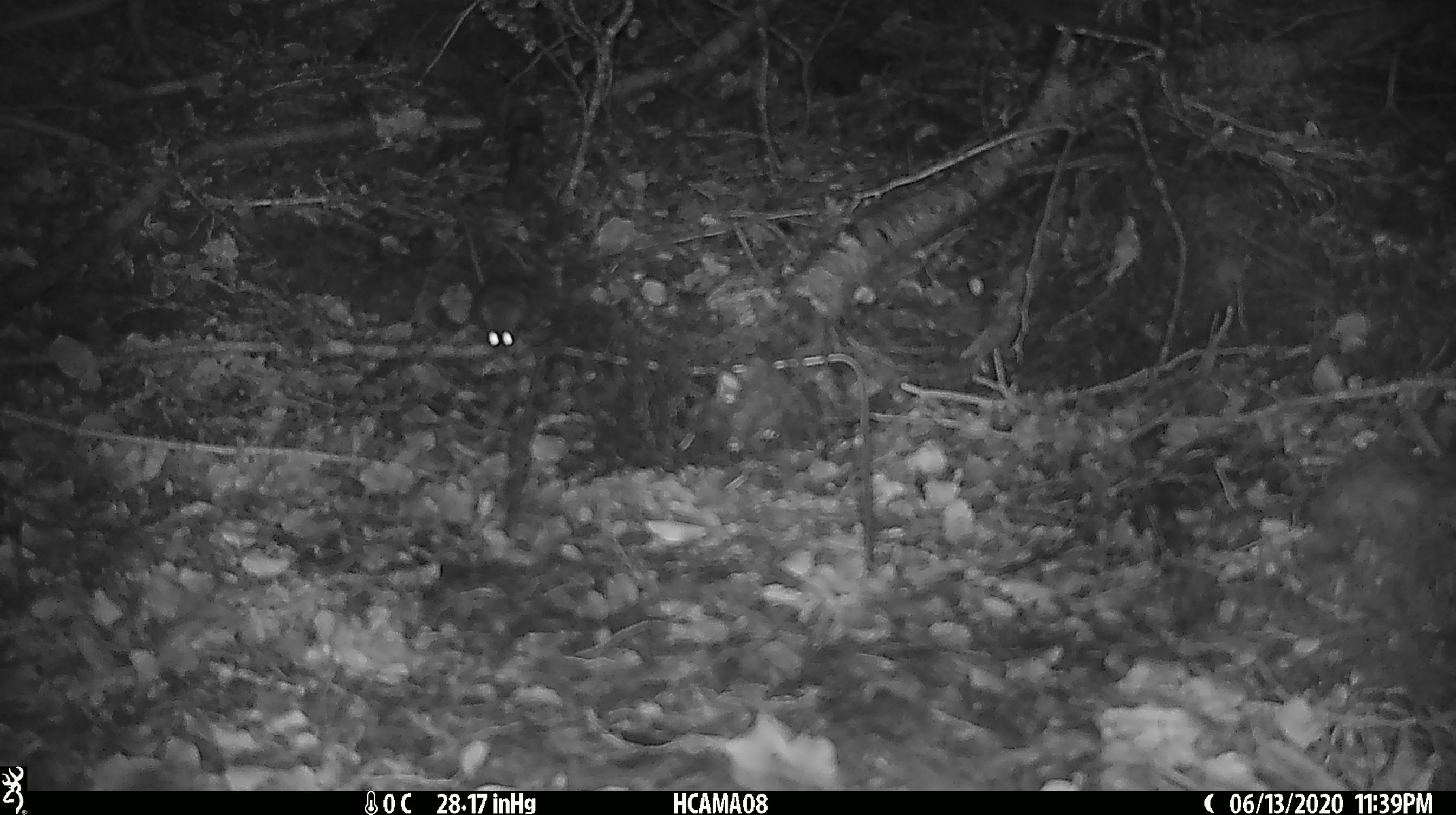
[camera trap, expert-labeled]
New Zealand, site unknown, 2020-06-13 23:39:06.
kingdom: Animalia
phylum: Chordata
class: Mammalia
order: Rodentia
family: Muridae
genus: Mus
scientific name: Mus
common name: mouse